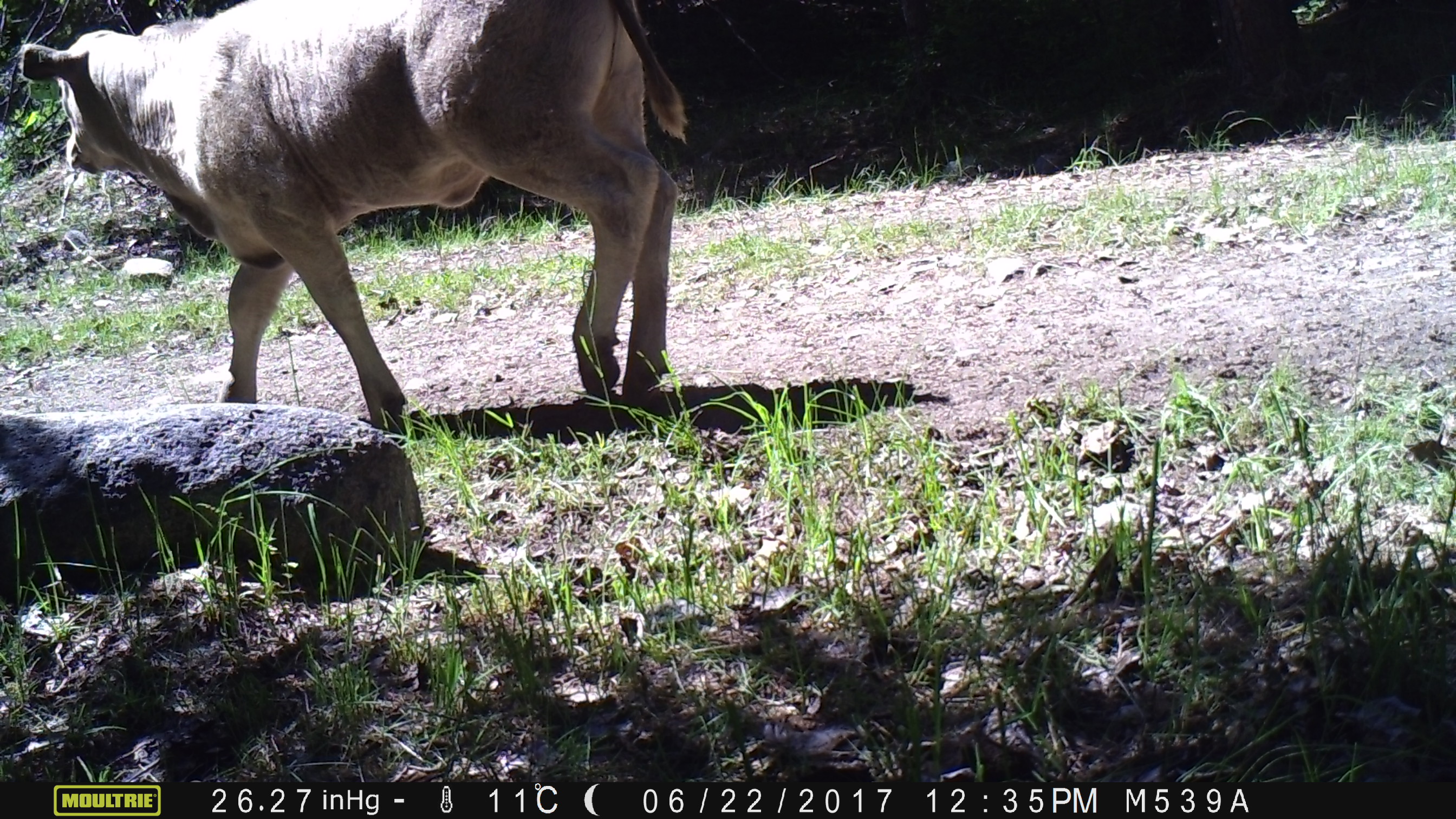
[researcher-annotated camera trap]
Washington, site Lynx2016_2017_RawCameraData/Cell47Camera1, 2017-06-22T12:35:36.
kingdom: Animalia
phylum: Chordata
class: Mammalia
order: Artiodactyla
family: Bovidae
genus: Bos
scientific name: Bos taurus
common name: domestic cattle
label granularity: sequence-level